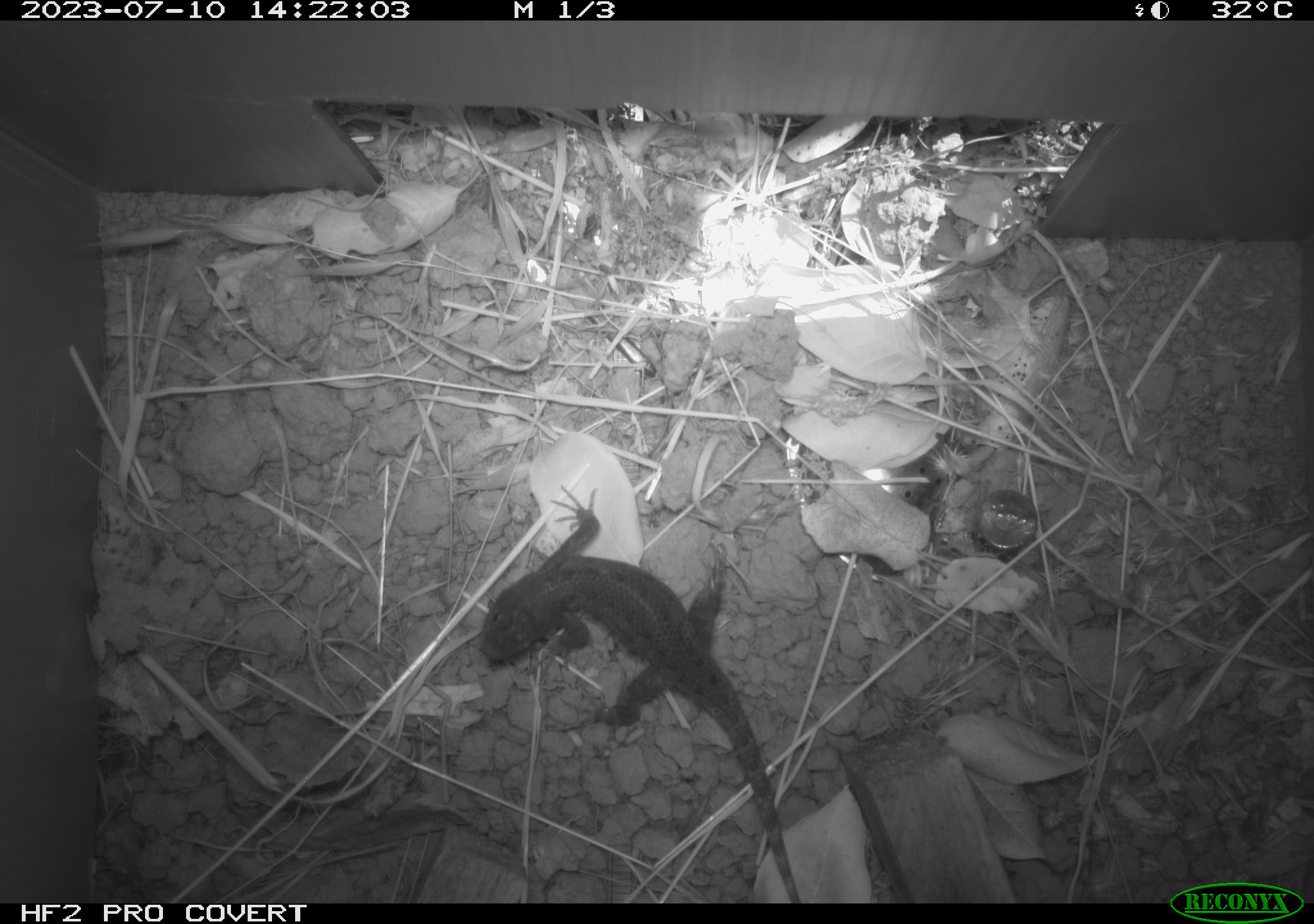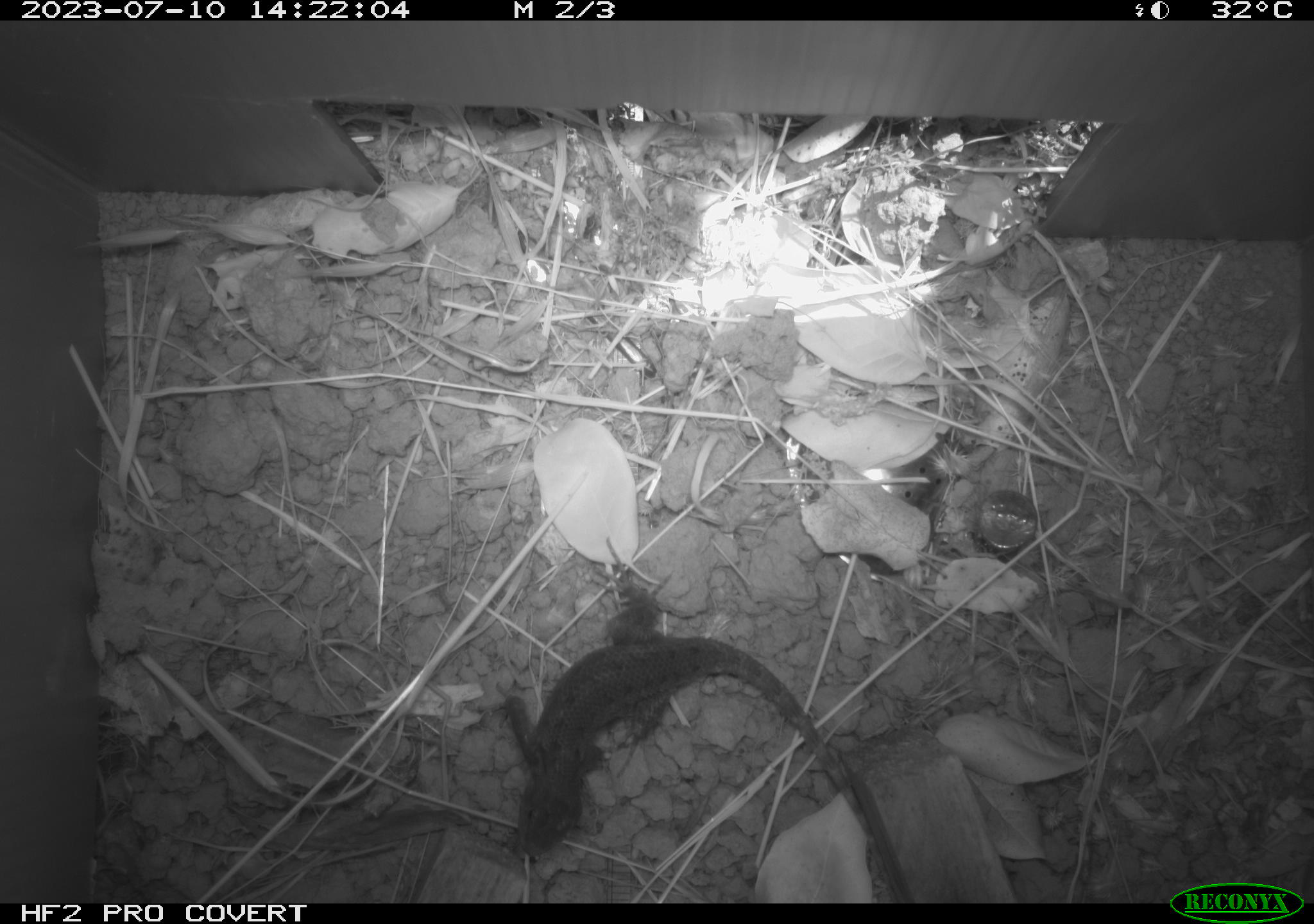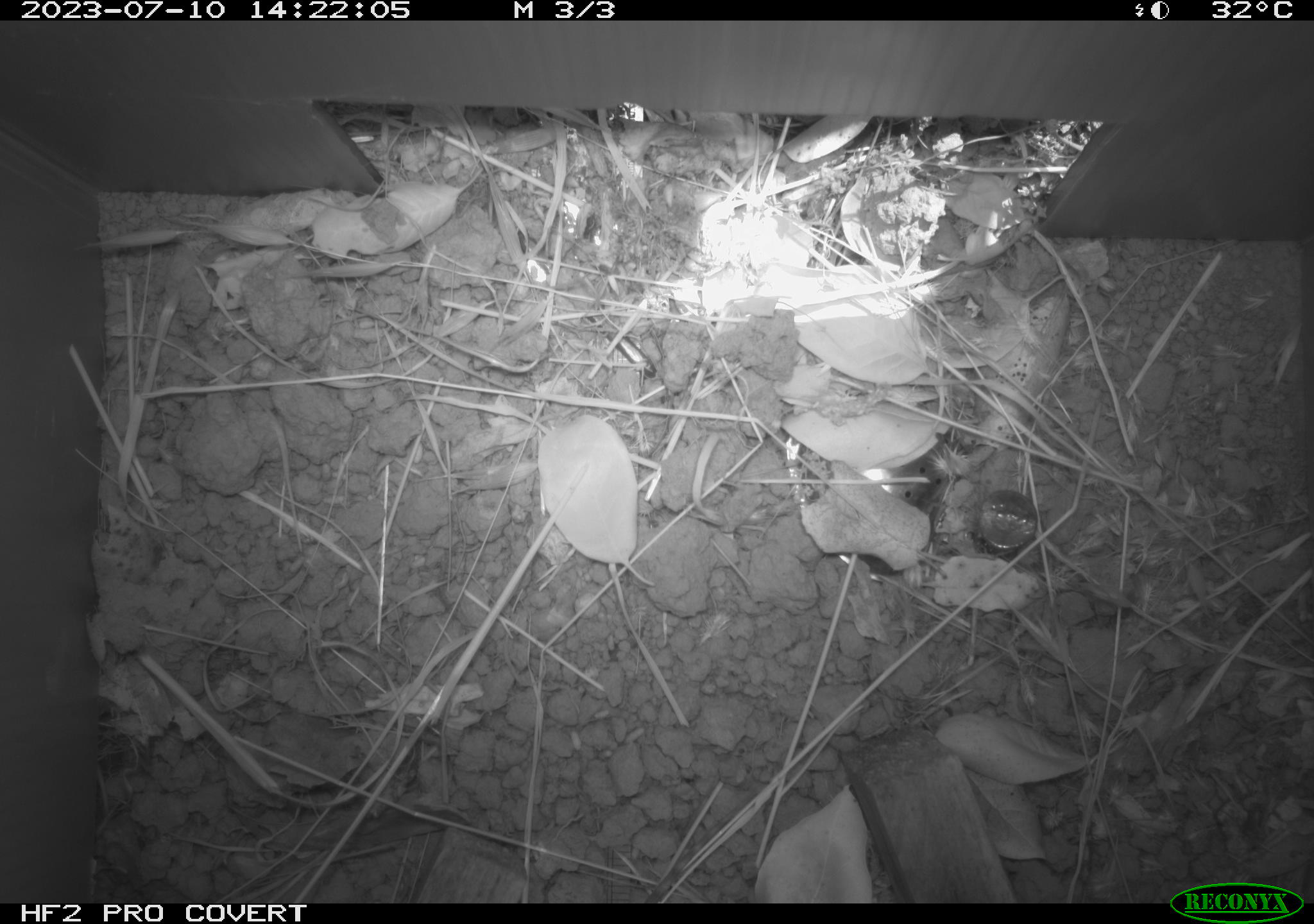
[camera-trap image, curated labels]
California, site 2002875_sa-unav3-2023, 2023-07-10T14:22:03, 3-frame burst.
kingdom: Animalia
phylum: Chordata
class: Reptilia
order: Squamata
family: Phrynosomatidae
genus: Sceloporus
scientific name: Sceloporus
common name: spiny lizards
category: sceloporus species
Sceloporus species (spiny lizards) (Sceloporus).